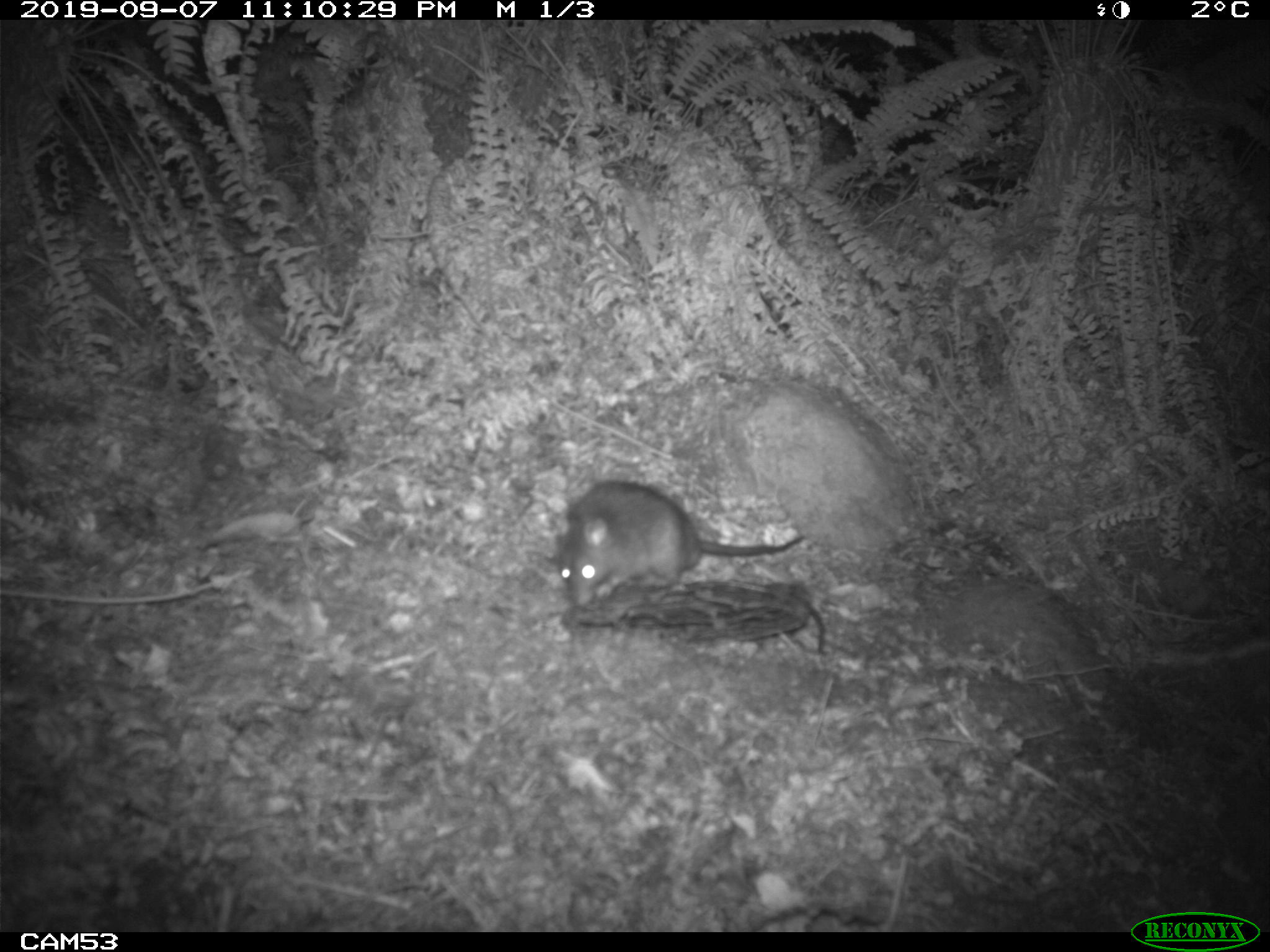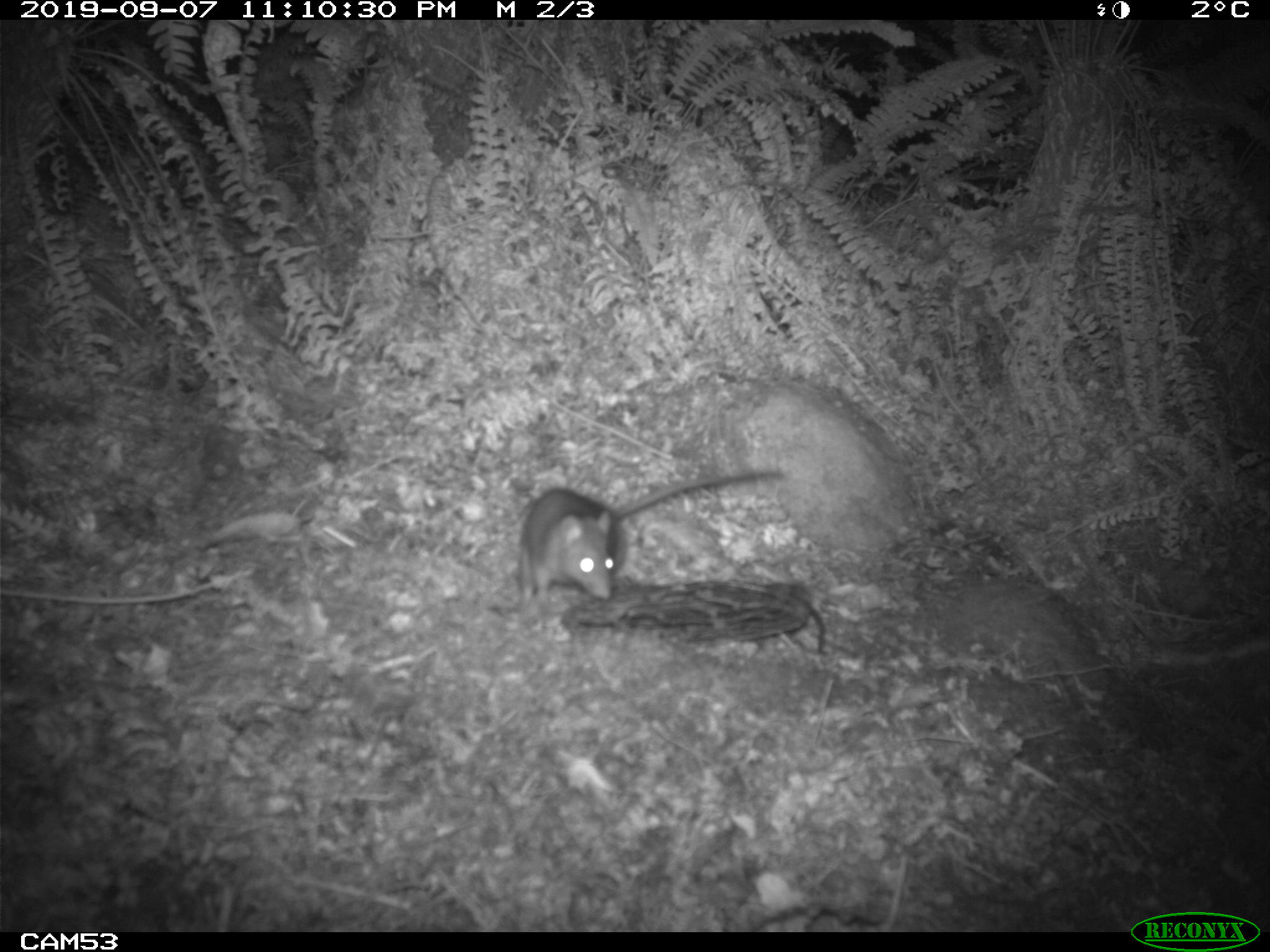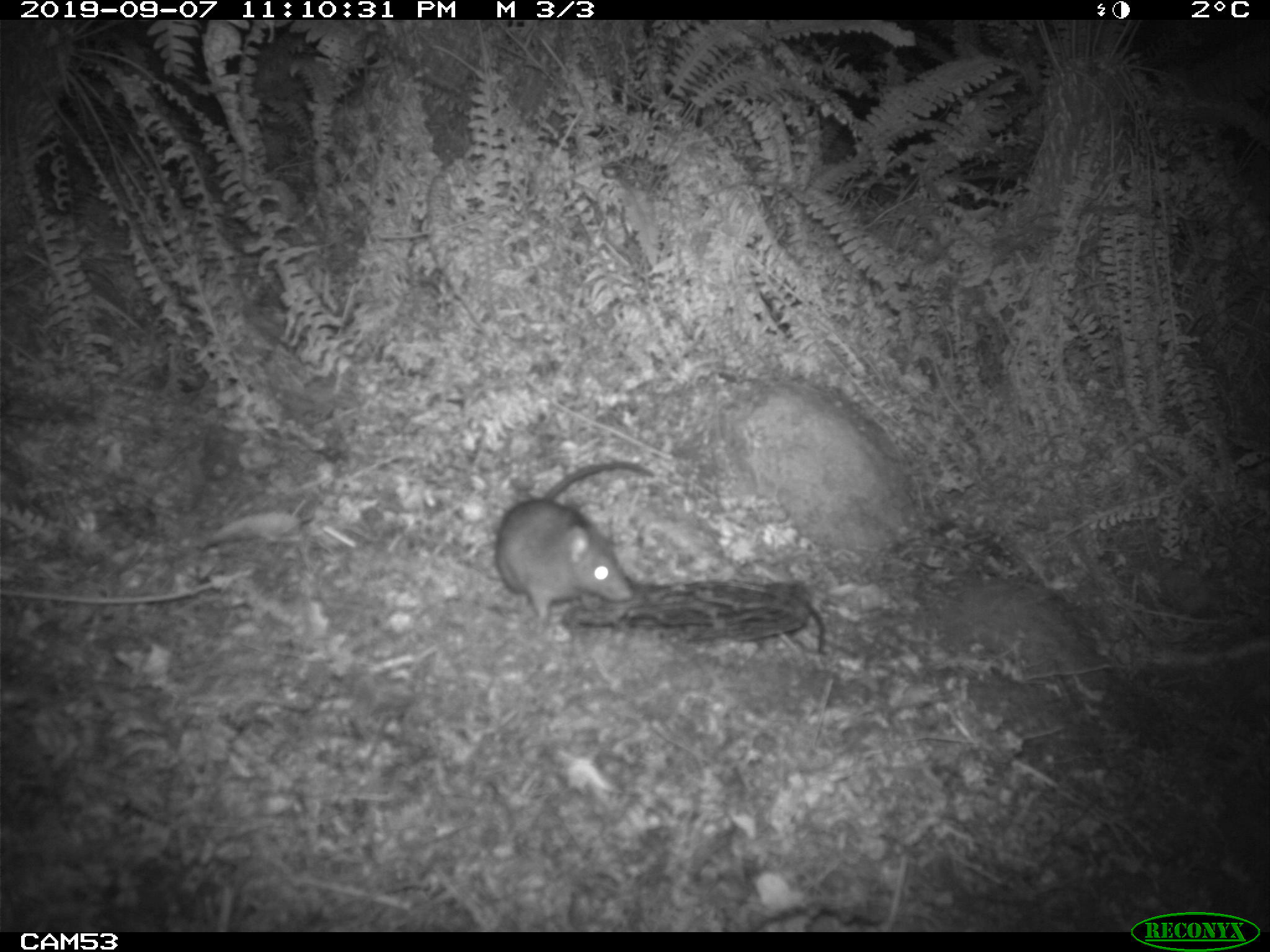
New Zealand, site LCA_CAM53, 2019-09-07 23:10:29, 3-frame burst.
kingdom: Animalia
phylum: Chordata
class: Mammalia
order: Rodentia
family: Muridae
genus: Rattus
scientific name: Rattus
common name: rat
Rat (Rattus).